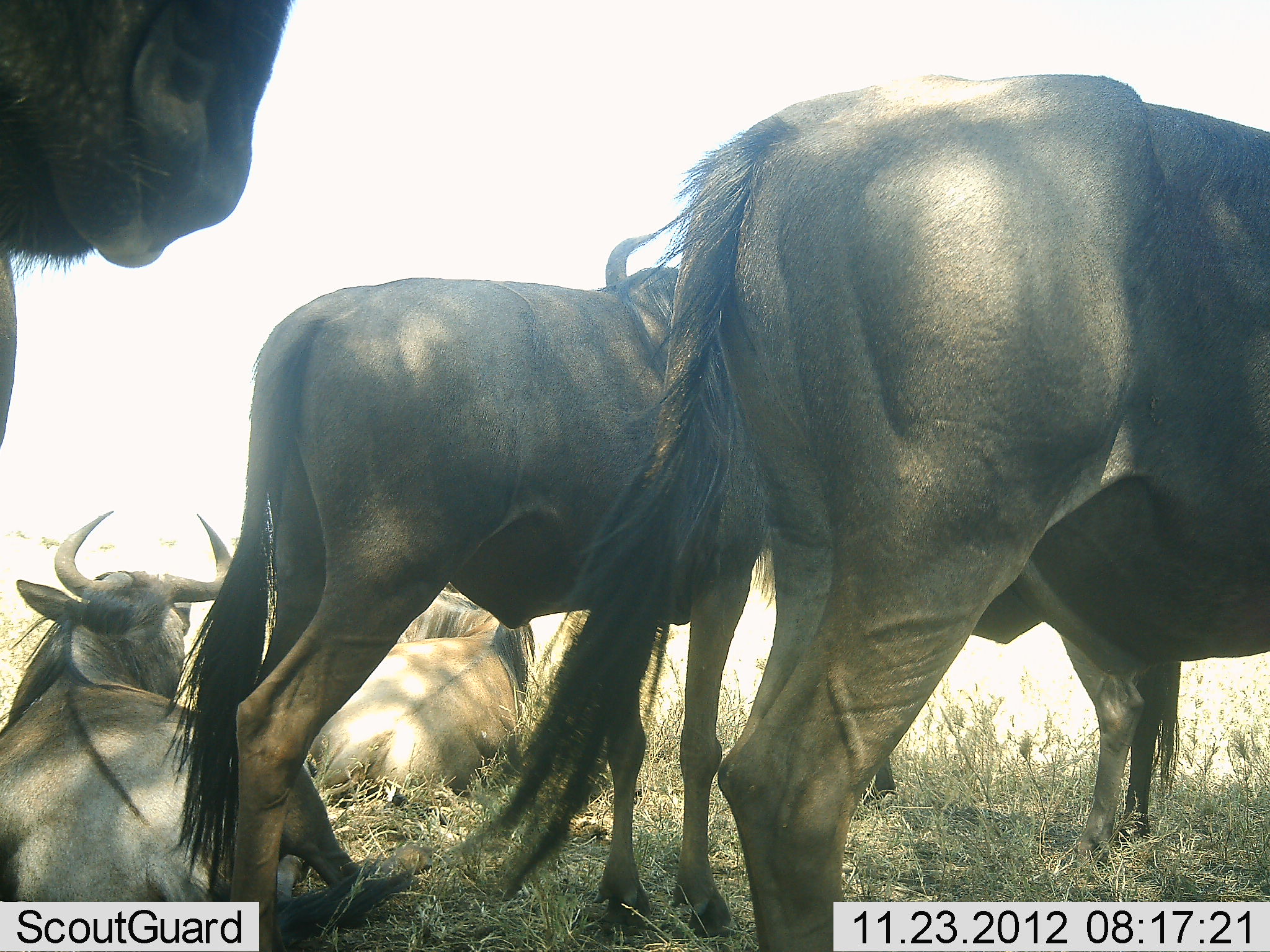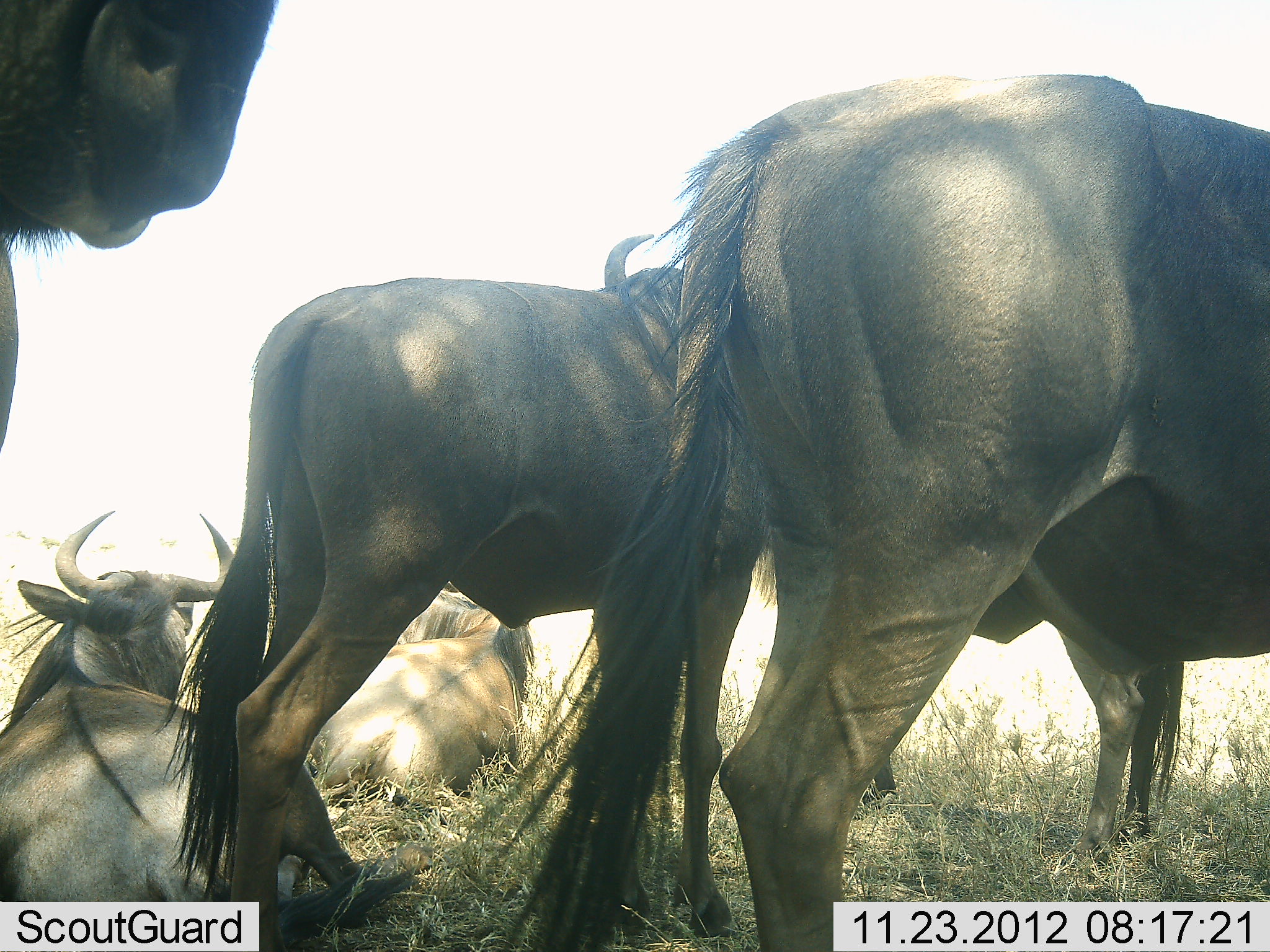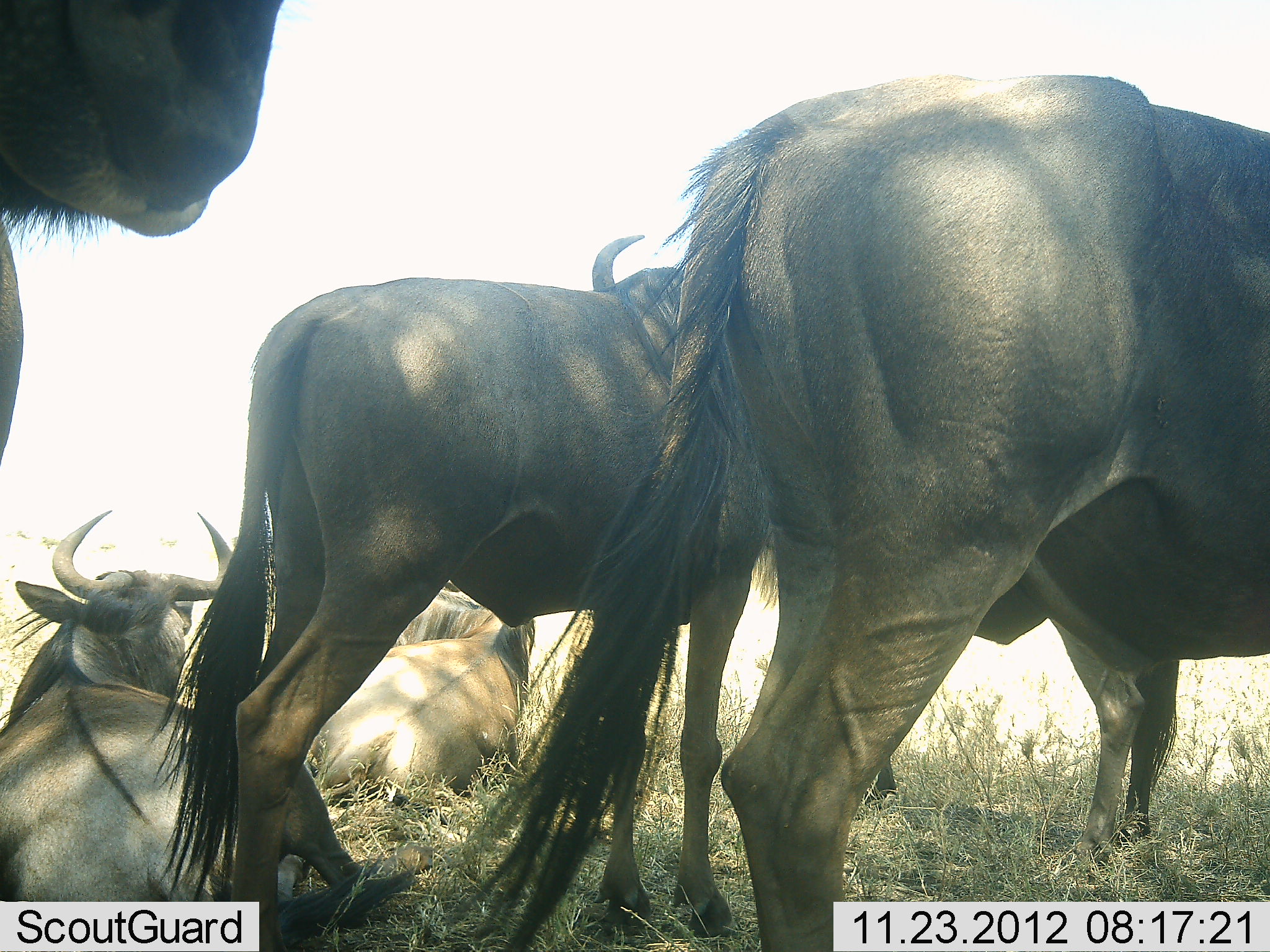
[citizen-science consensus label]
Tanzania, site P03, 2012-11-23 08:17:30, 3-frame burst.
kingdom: Animalia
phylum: Chordata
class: Mammalia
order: Artiodactyla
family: Bovidae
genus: Connochaetes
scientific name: Connochaetes taurinus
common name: blue wildebeest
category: wildebeest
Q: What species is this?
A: Wildebeest (blue wildebeest) (Connochaetes taurinus).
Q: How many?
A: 5.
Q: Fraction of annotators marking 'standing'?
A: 80%.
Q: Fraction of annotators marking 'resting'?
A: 80%.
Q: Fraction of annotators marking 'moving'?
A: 0%.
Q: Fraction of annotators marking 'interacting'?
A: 0%.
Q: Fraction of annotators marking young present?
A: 0%.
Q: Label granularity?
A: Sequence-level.